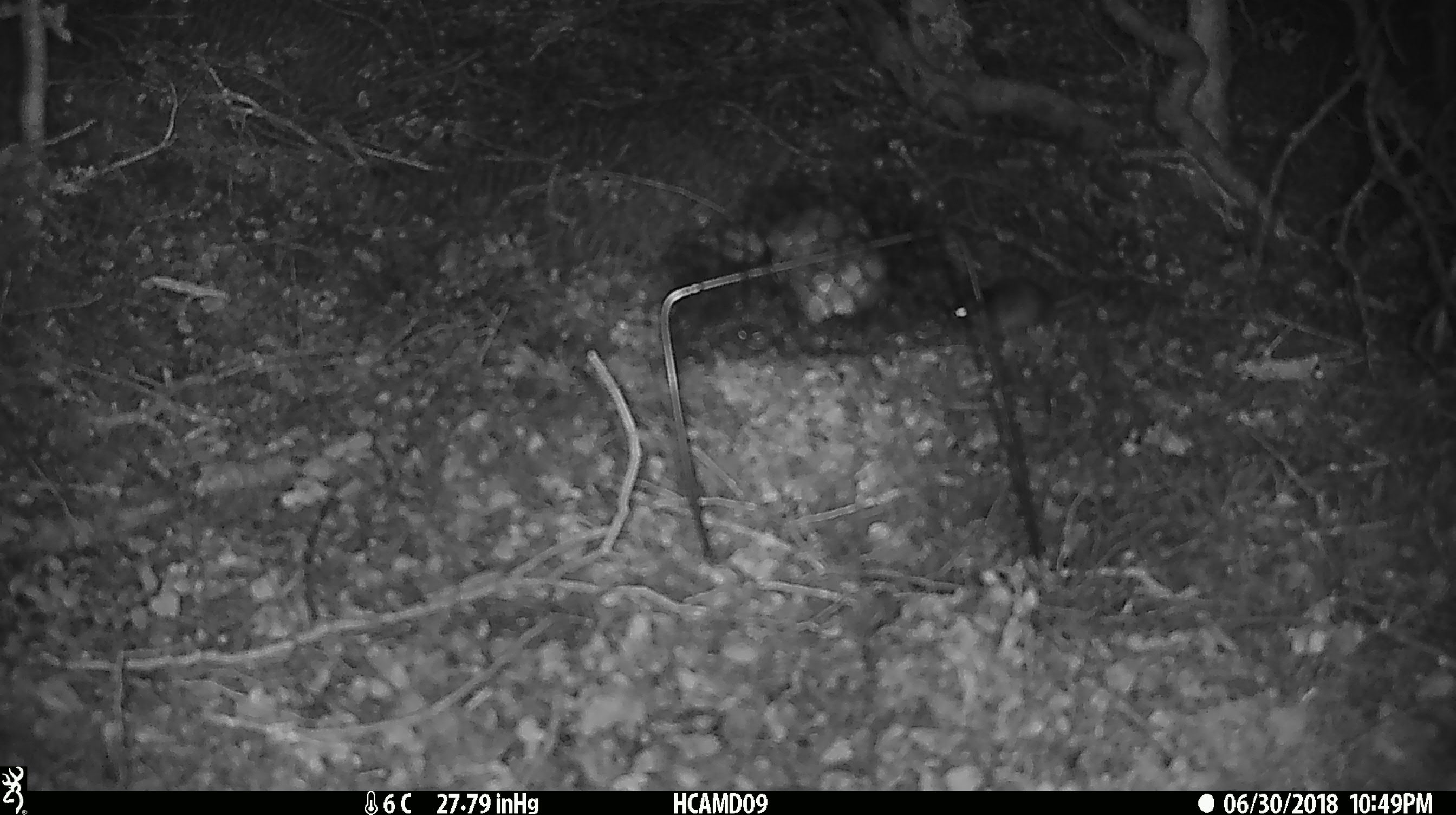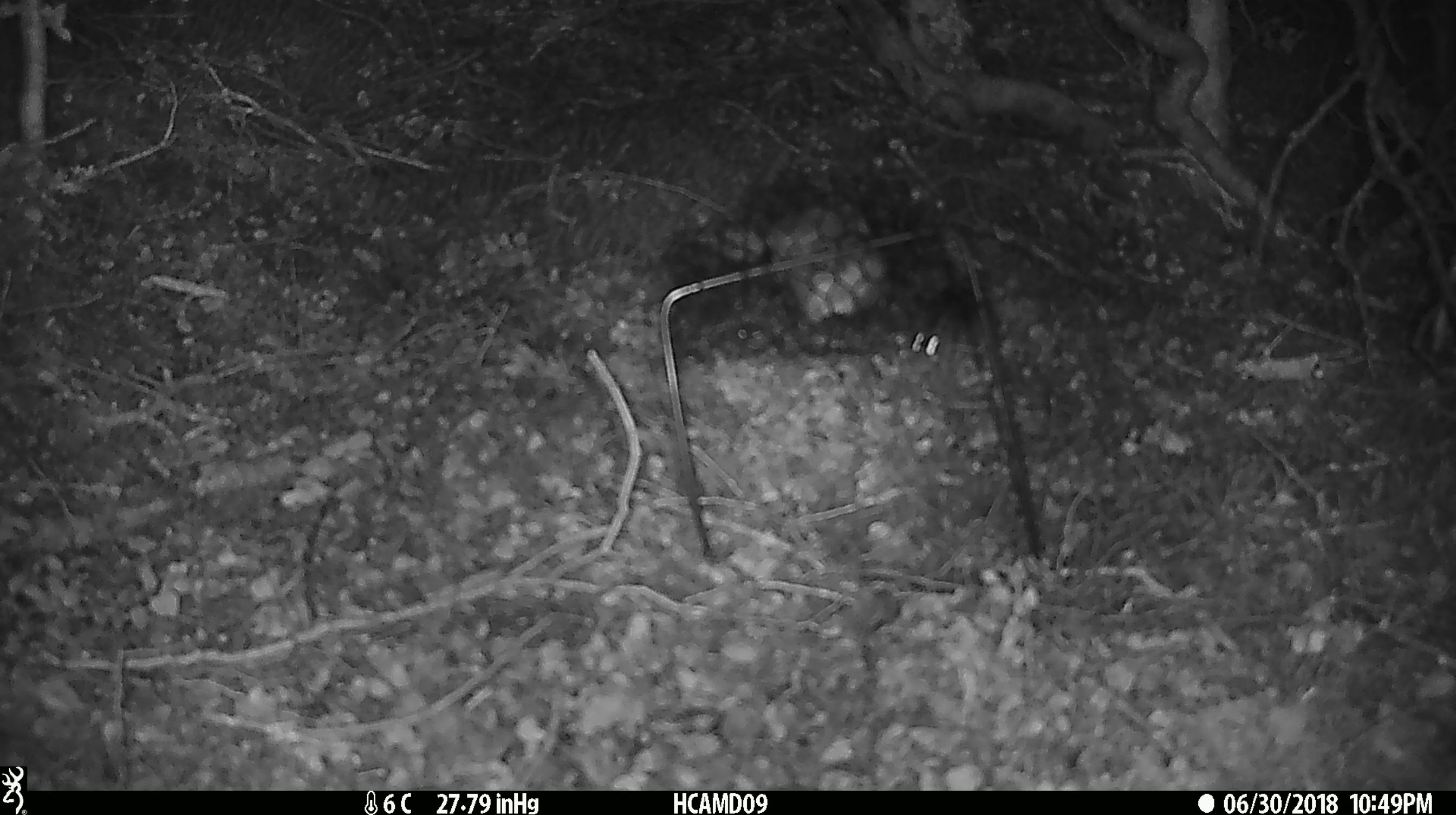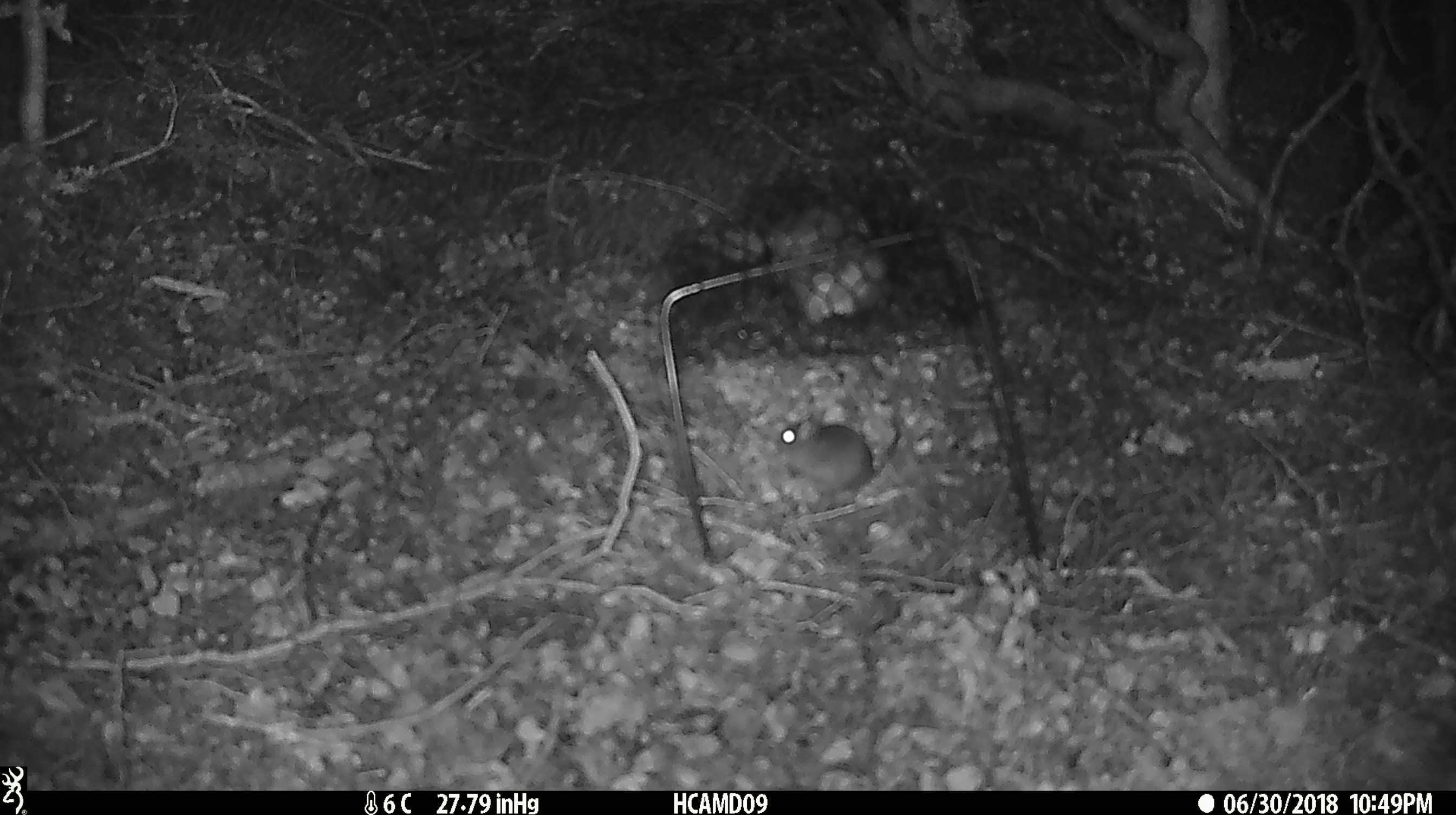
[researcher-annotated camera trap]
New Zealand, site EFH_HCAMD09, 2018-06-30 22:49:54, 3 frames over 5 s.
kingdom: Animalia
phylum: Chordata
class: Mammalia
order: Rodentia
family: Muridae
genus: Mus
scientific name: Mus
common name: mouse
Mouse (Mus).